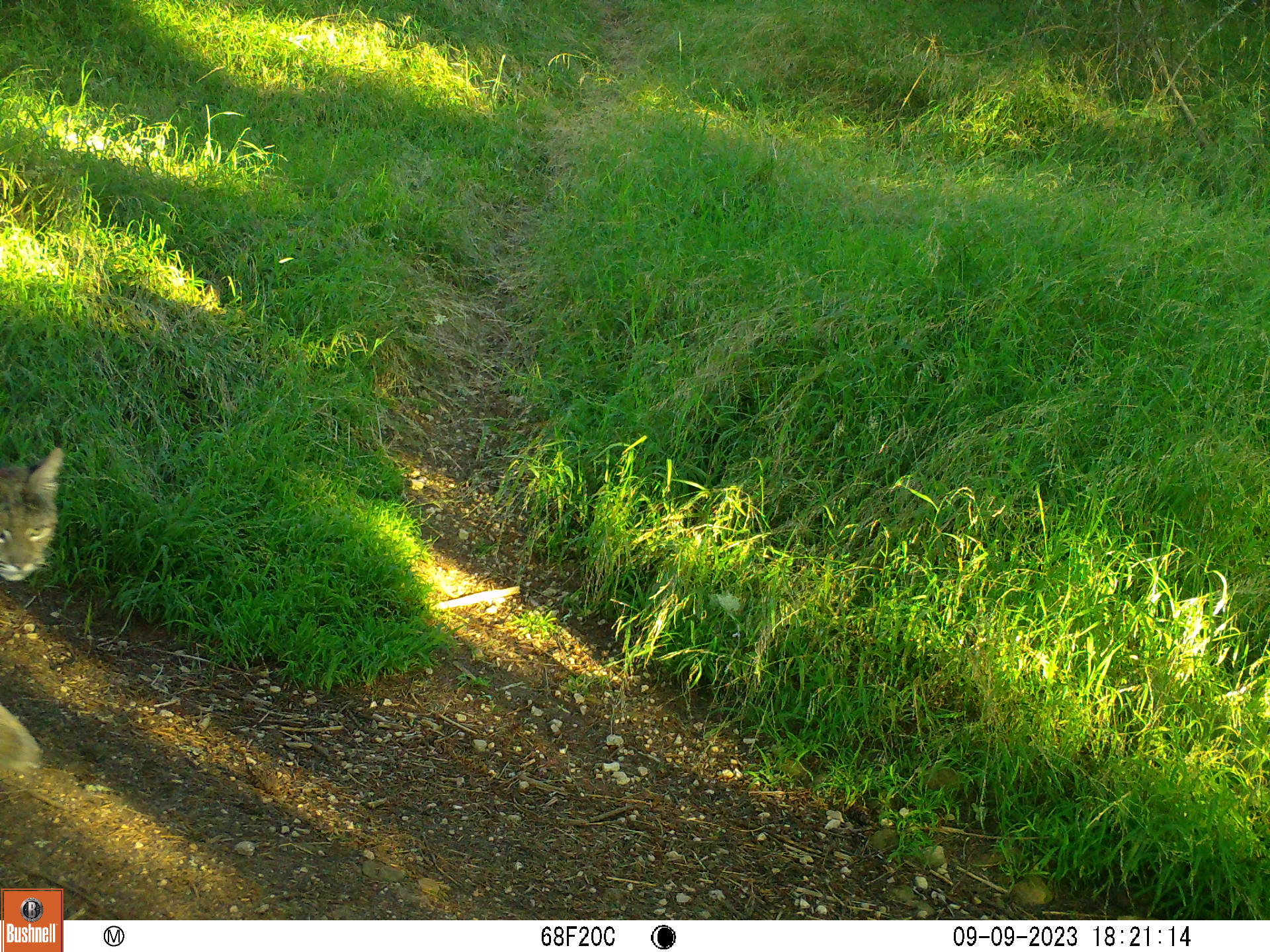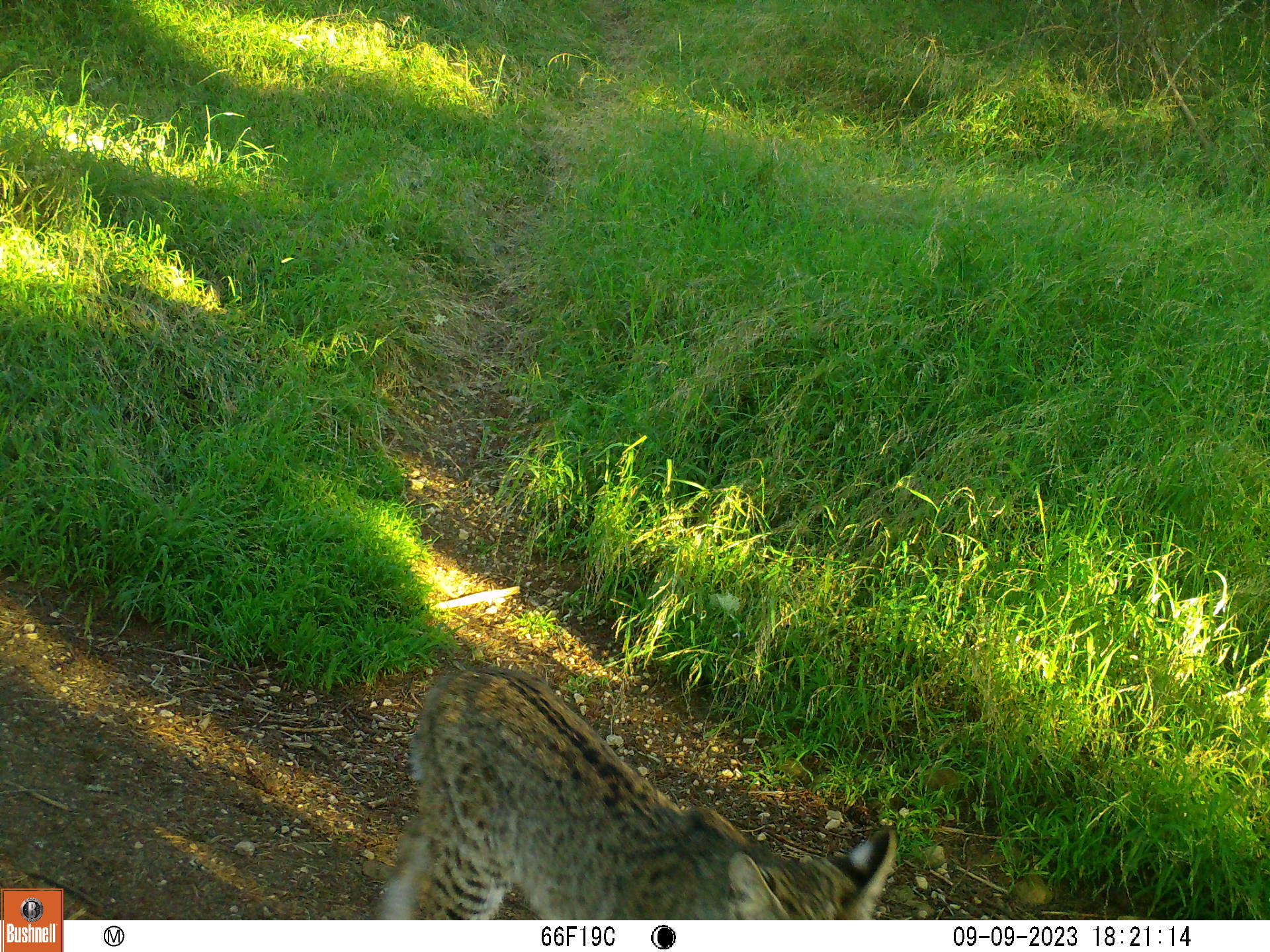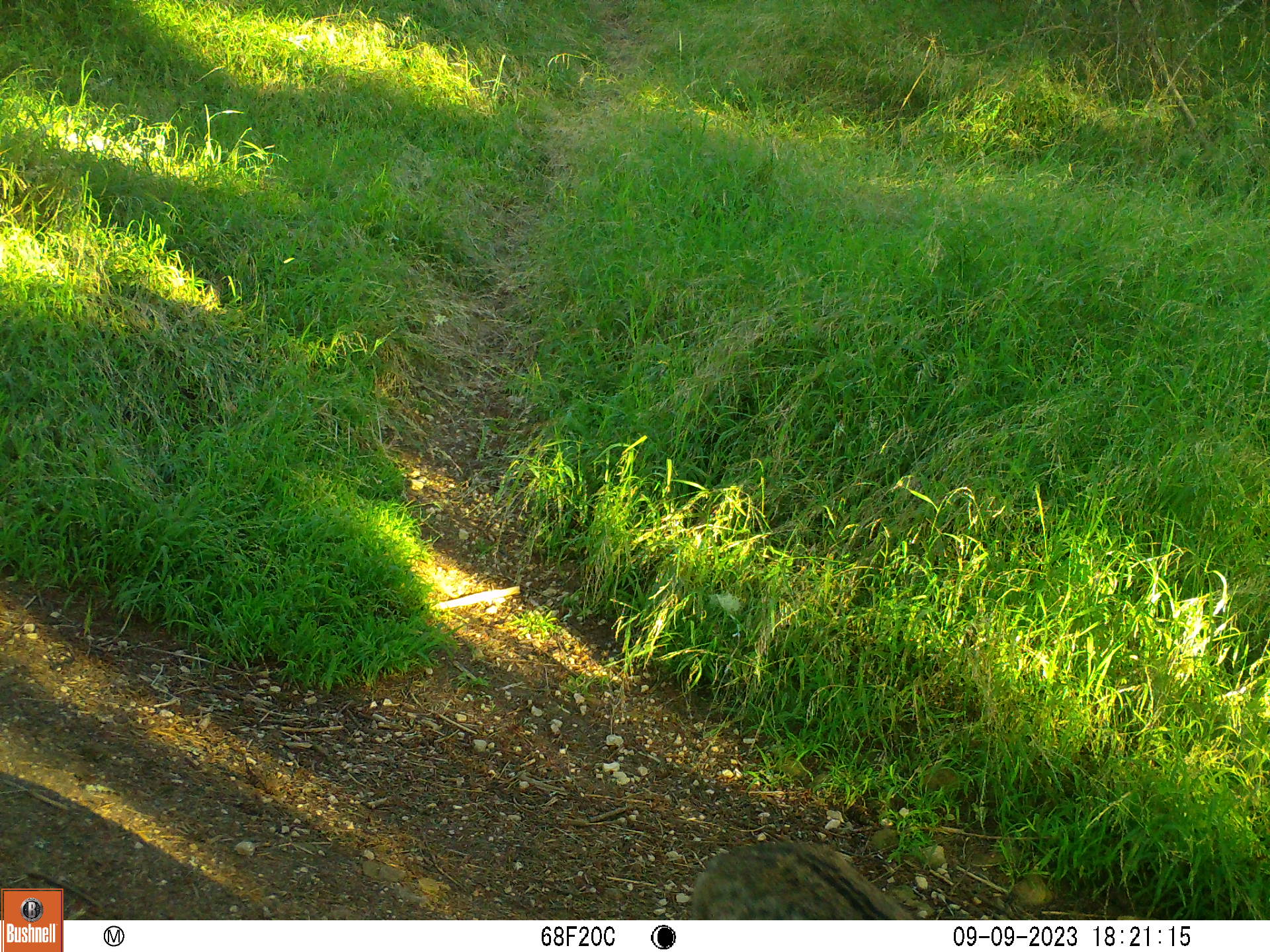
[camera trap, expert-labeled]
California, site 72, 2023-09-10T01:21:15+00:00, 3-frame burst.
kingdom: Animalia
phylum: Chordata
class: Mammalia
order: Carnivora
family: Felidae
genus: Lynx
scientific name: Lynx rufus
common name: bobcat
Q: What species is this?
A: Bobcat (Lynx rufus).